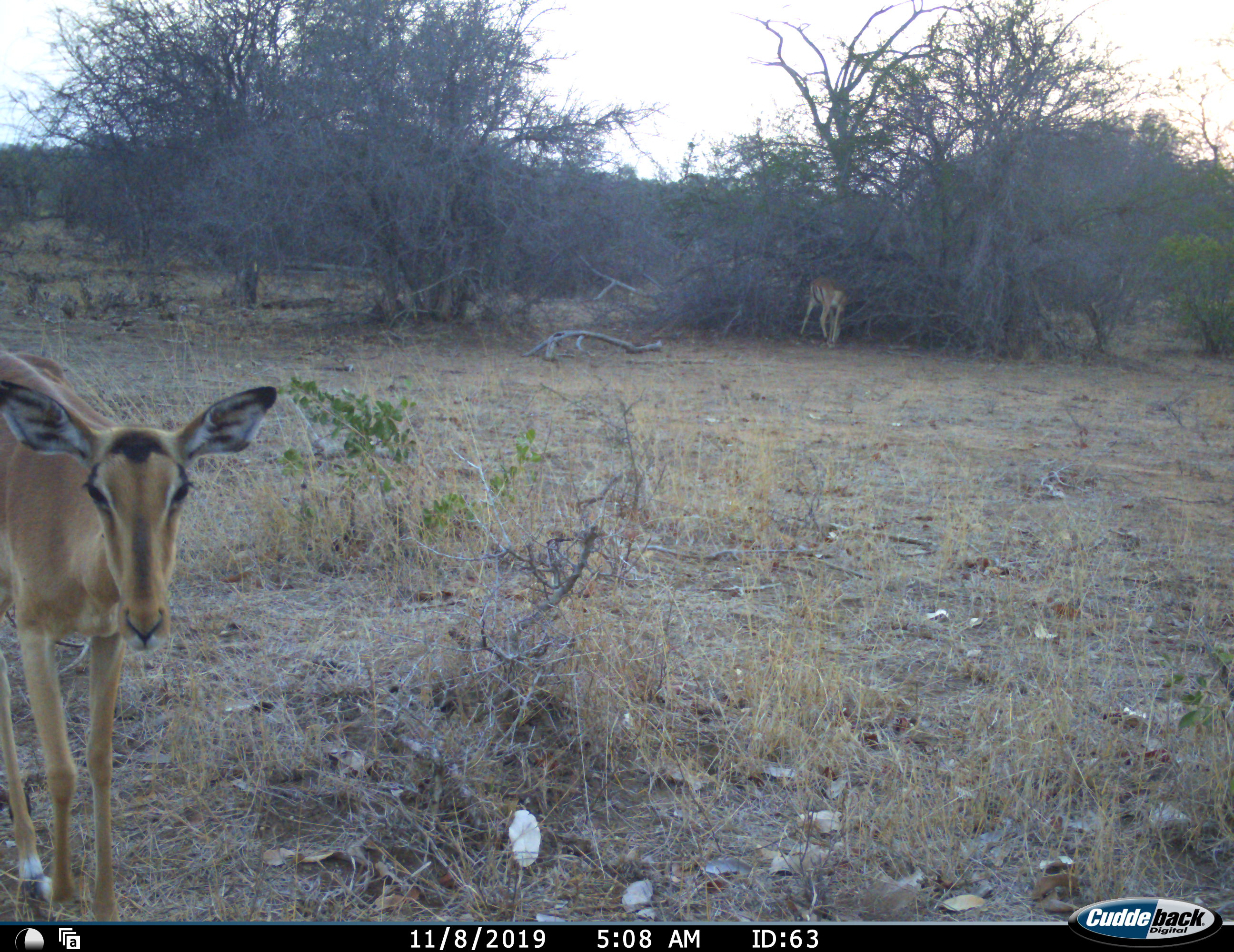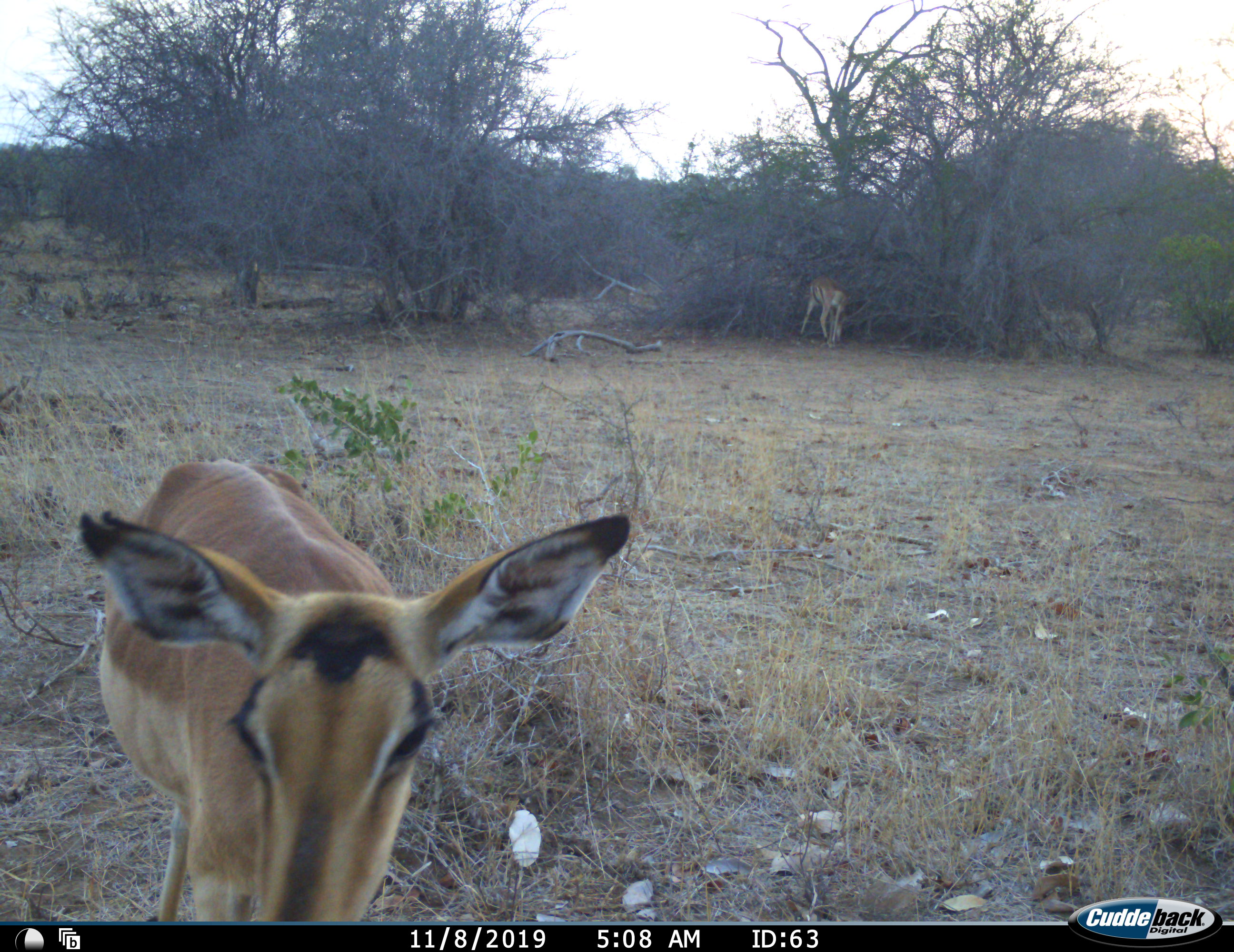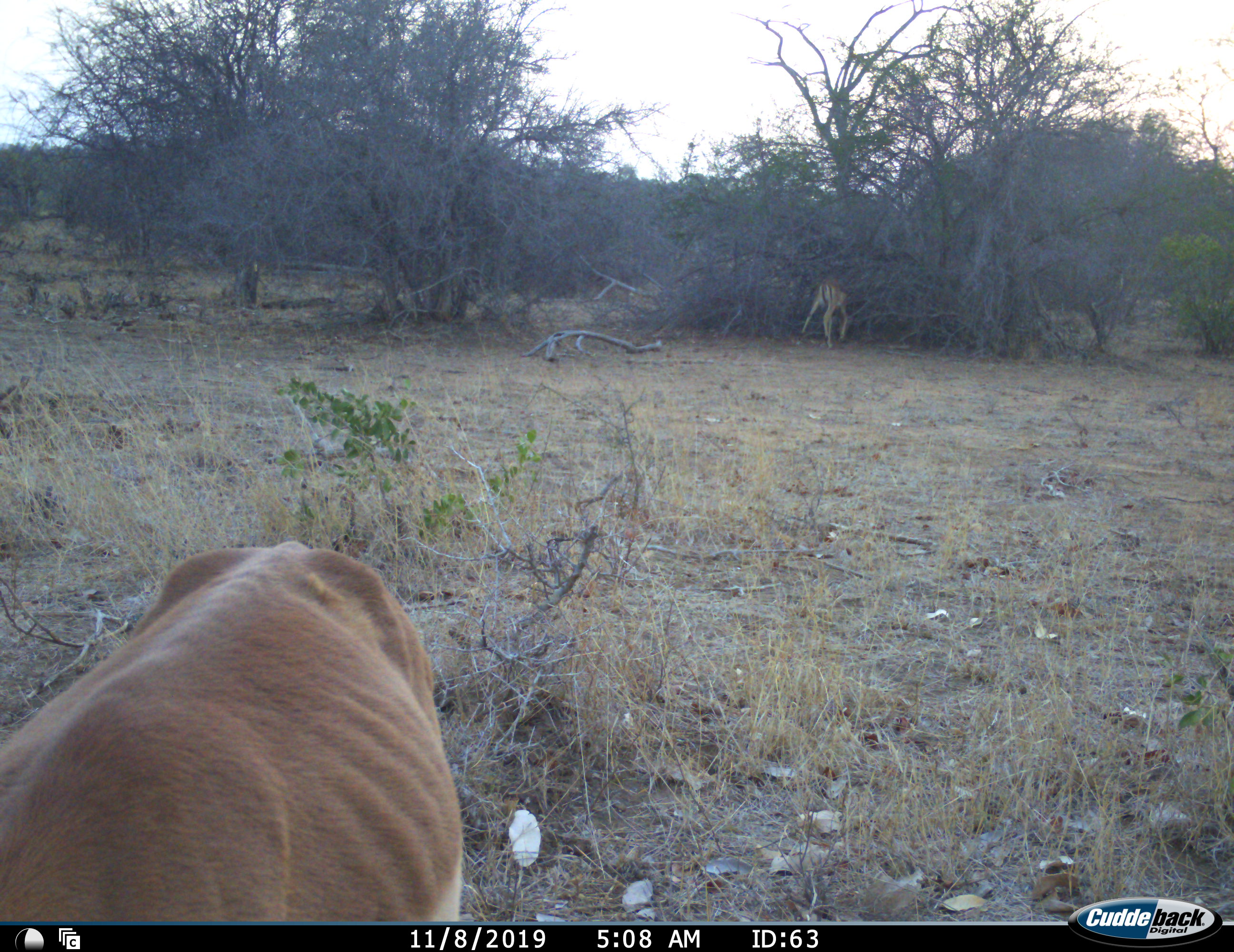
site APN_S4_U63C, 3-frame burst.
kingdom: Animalia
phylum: Chordata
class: Mammalia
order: Artiodactyla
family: Bovidae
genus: Aepyceros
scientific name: Aepyceros melampus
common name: impala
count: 2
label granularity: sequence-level